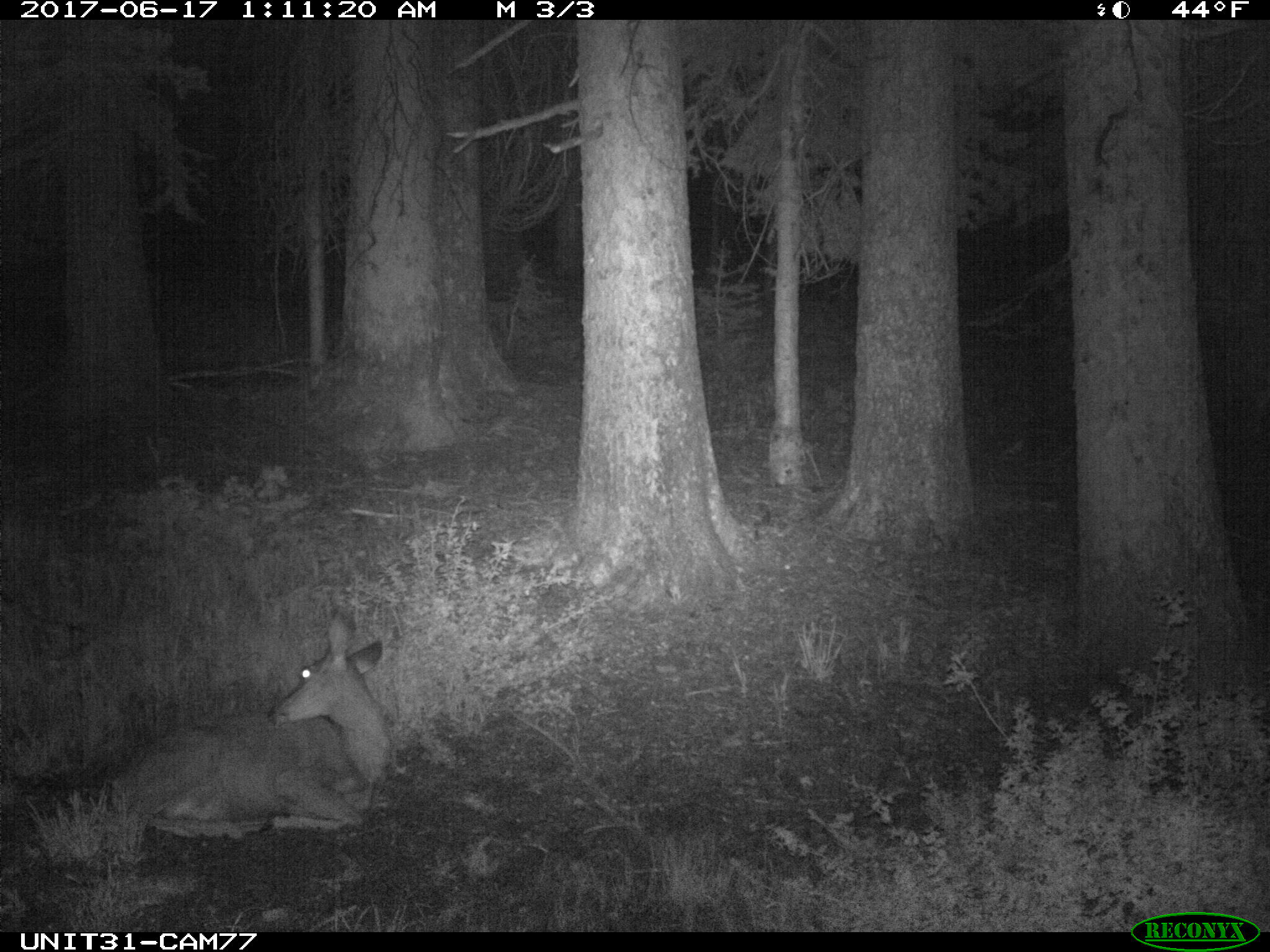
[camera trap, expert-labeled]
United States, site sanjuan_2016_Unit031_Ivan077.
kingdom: Animalia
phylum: Chordata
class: Mammalia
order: Artiodactyla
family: Cervidae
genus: Odocoileus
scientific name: Odocoileus hemionus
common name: mule deer